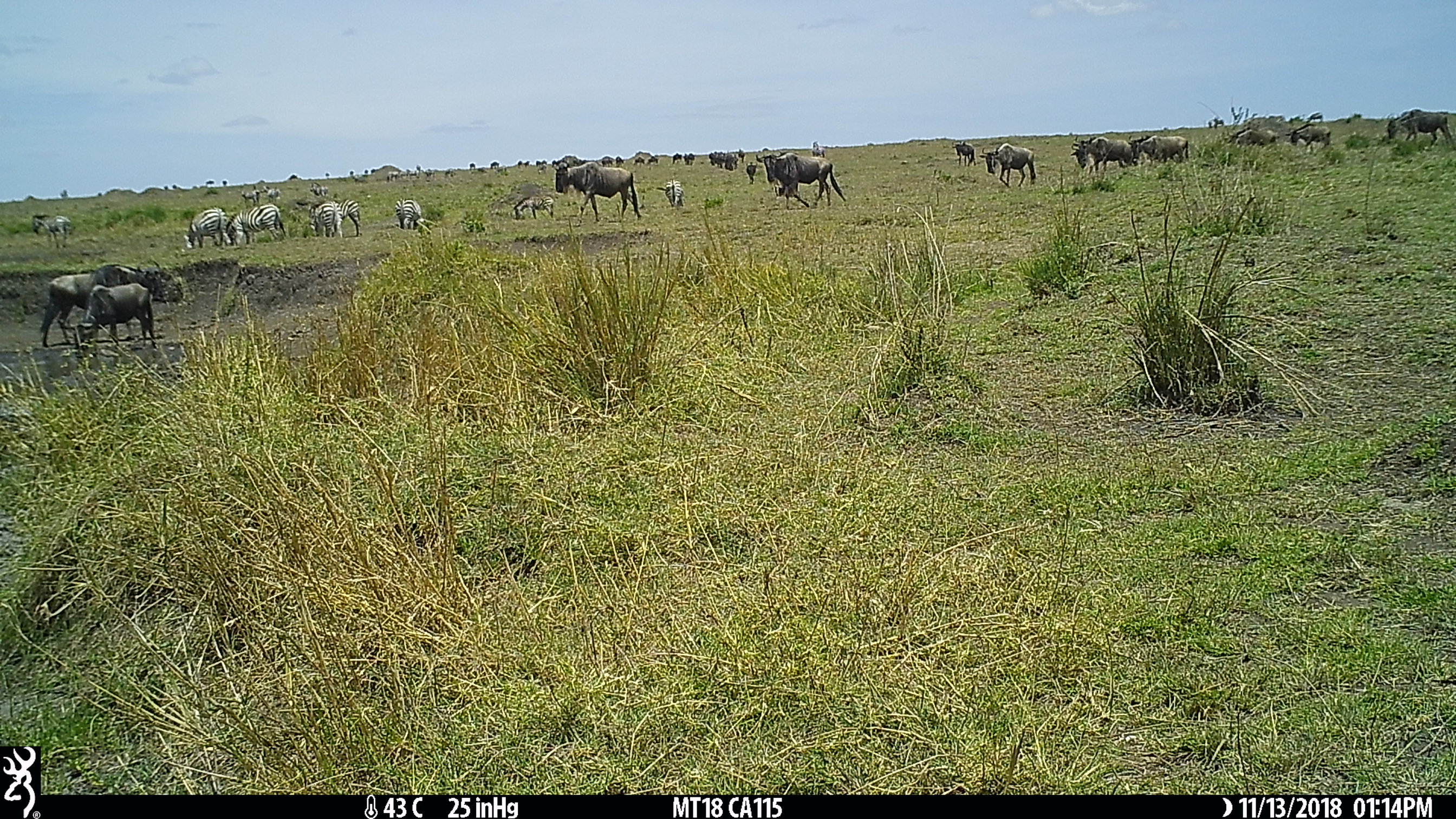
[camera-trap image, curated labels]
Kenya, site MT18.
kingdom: Animalia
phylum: Chordata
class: Mammalia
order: Artiodactyla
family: Bovidae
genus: Connochaetes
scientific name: Connochaetes taurinus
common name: blue wildebeest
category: wildebeest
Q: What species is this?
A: Wildebeest (blue wildebeest) (Connochaetes taurinus).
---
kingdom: Animalia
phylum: Chordata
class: Mammalia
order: Perissodactyla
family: Equidae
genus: Equus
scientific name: Equus quagga burchellii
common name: burchell's zebra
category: zebra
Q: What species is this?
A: Zebra (burchell's zebra) (Equus quagga burchellii).